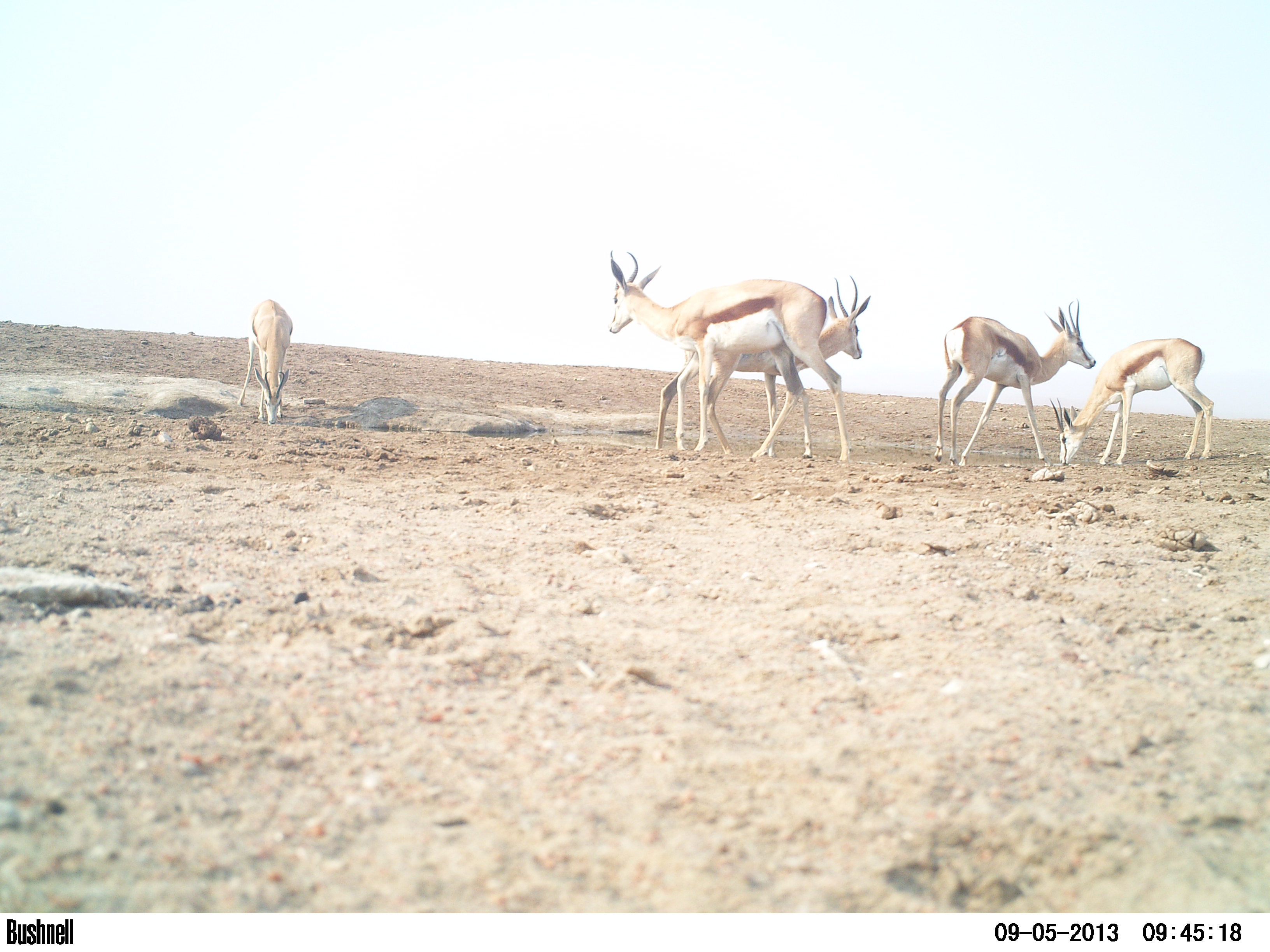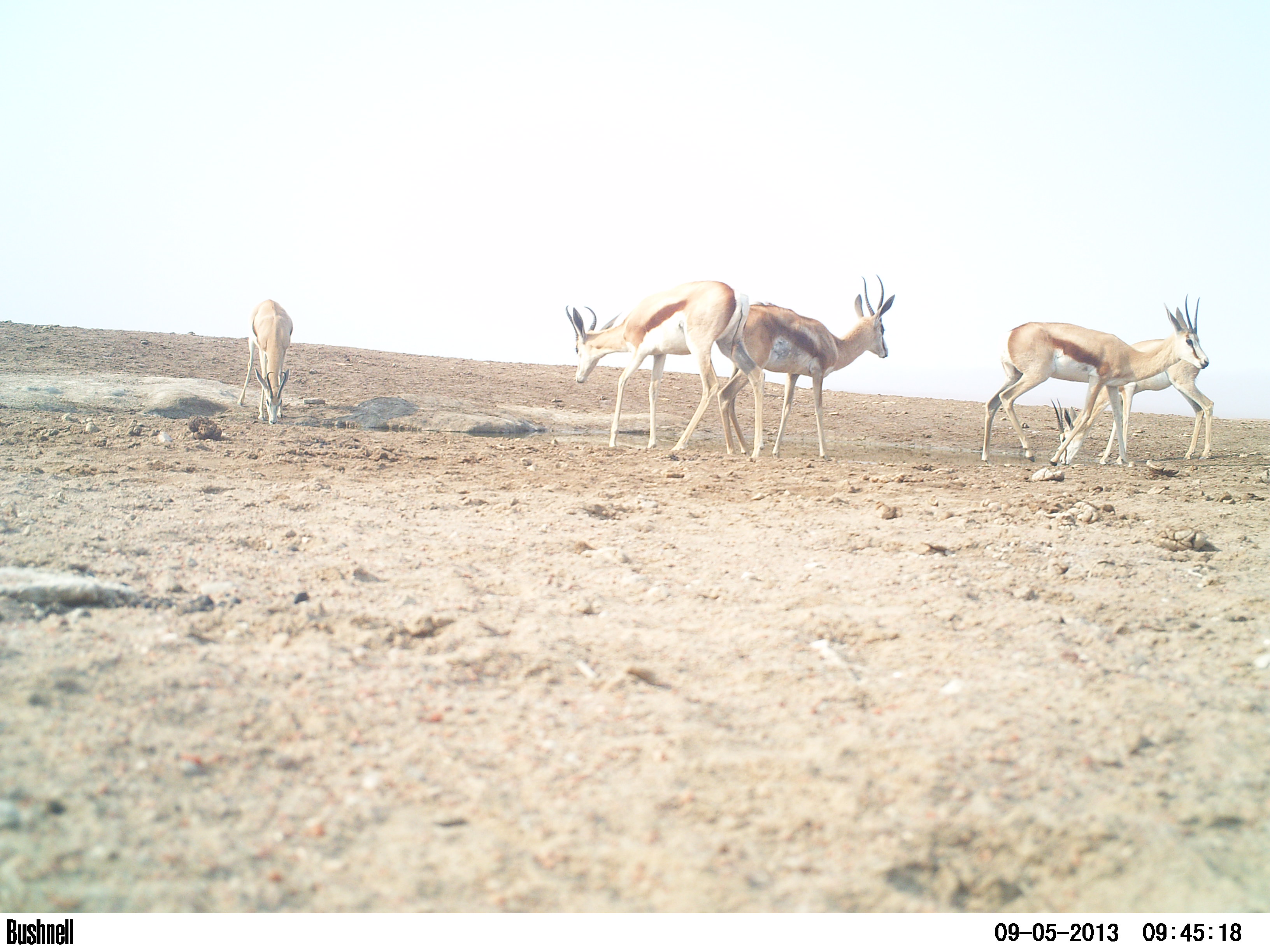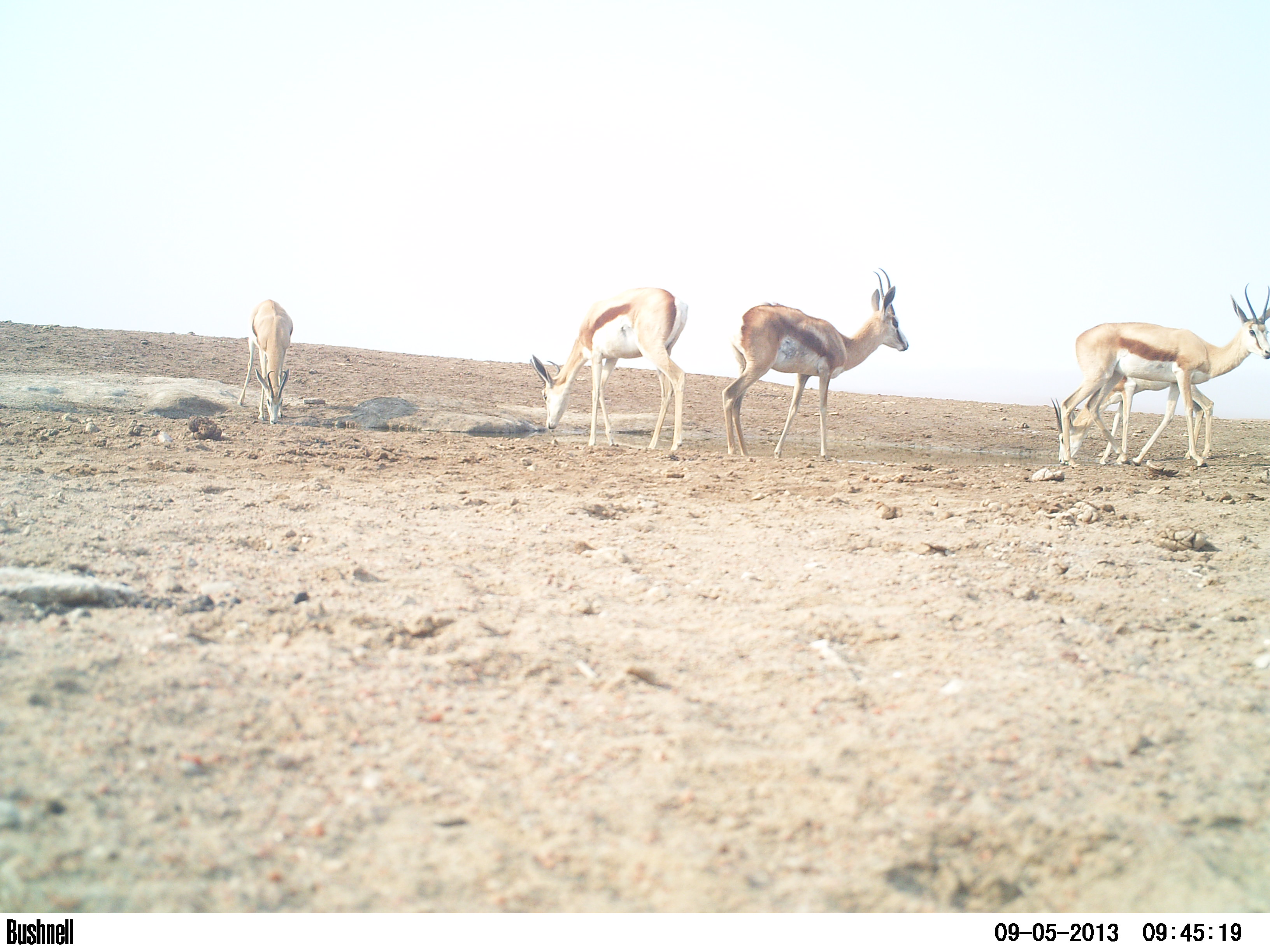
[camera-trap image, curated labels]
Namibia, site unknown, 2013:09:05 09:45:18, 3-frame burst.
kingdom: Animalia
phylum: Chordata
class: Mammalia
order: Artiodactyla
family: Bovidae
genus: Antidorcas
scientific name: Antidorcas marsupialis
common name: springbok